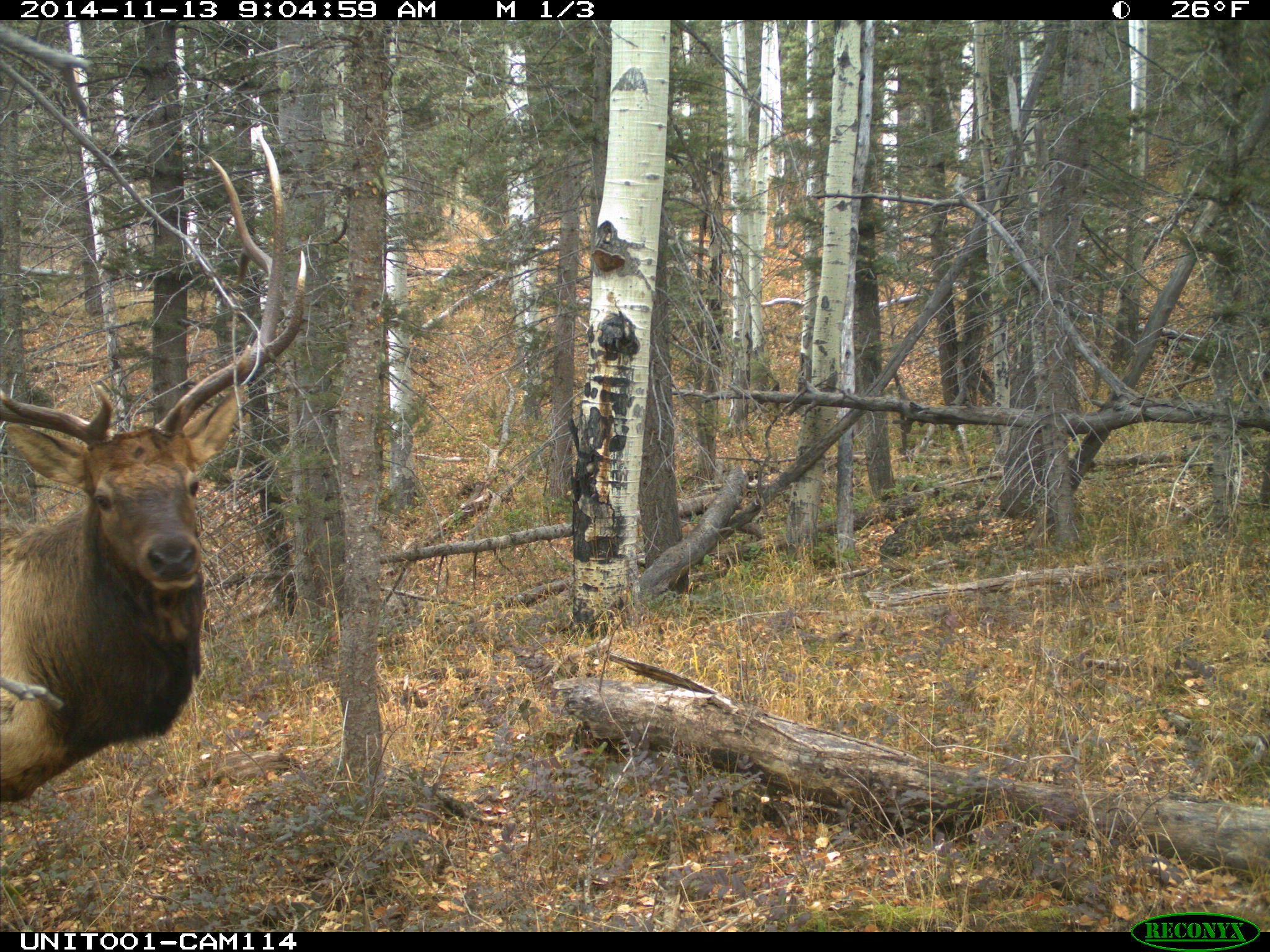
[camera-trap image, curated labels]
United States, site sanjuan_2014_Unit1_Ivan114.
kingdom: Animalia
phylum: Chordata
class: Mammalia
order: Artiodactyla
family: Cervidae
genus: Cervus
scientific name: Cervus elaphus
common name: red deer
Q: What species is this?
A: Cervus elaphus (red deer).